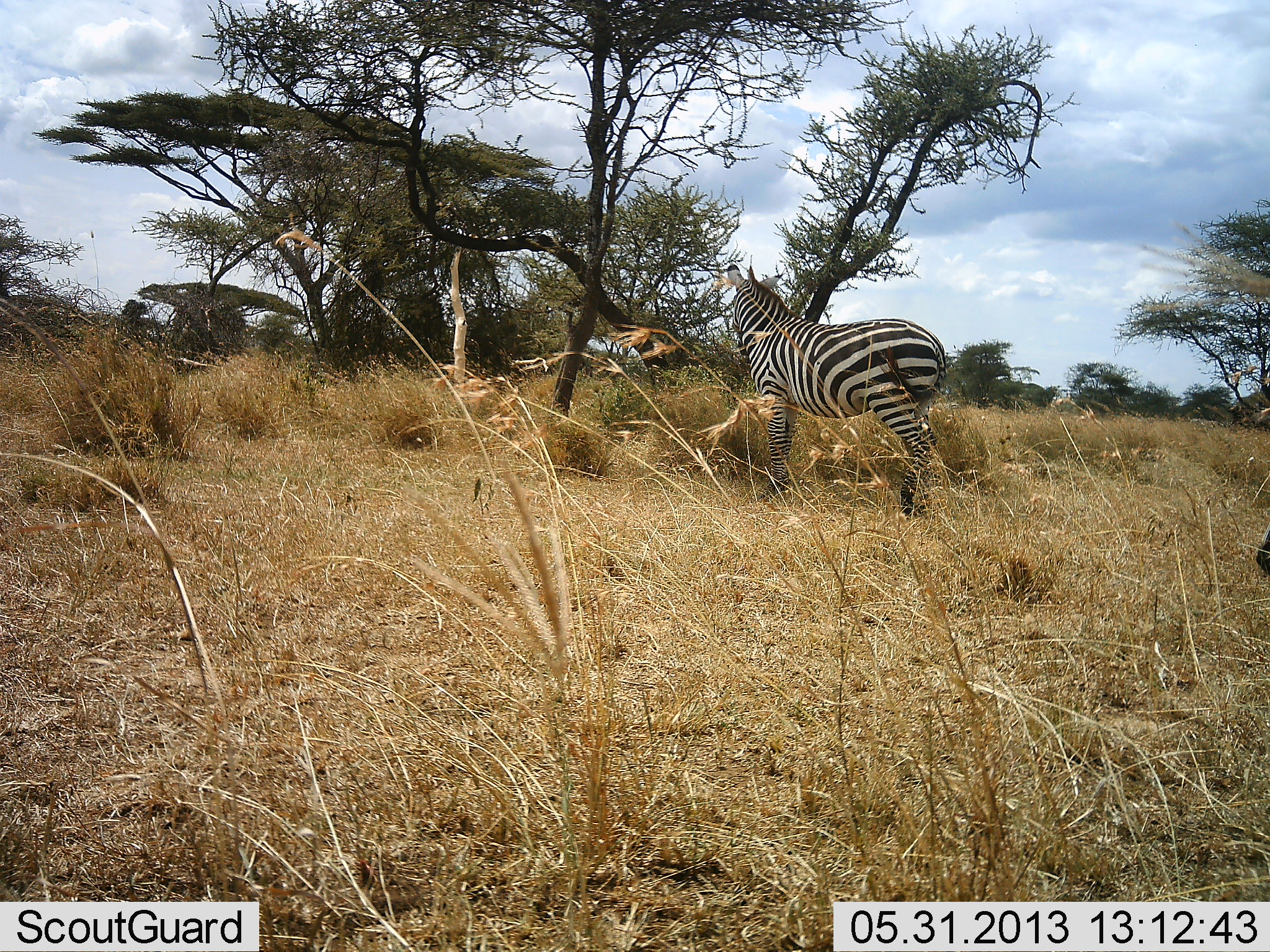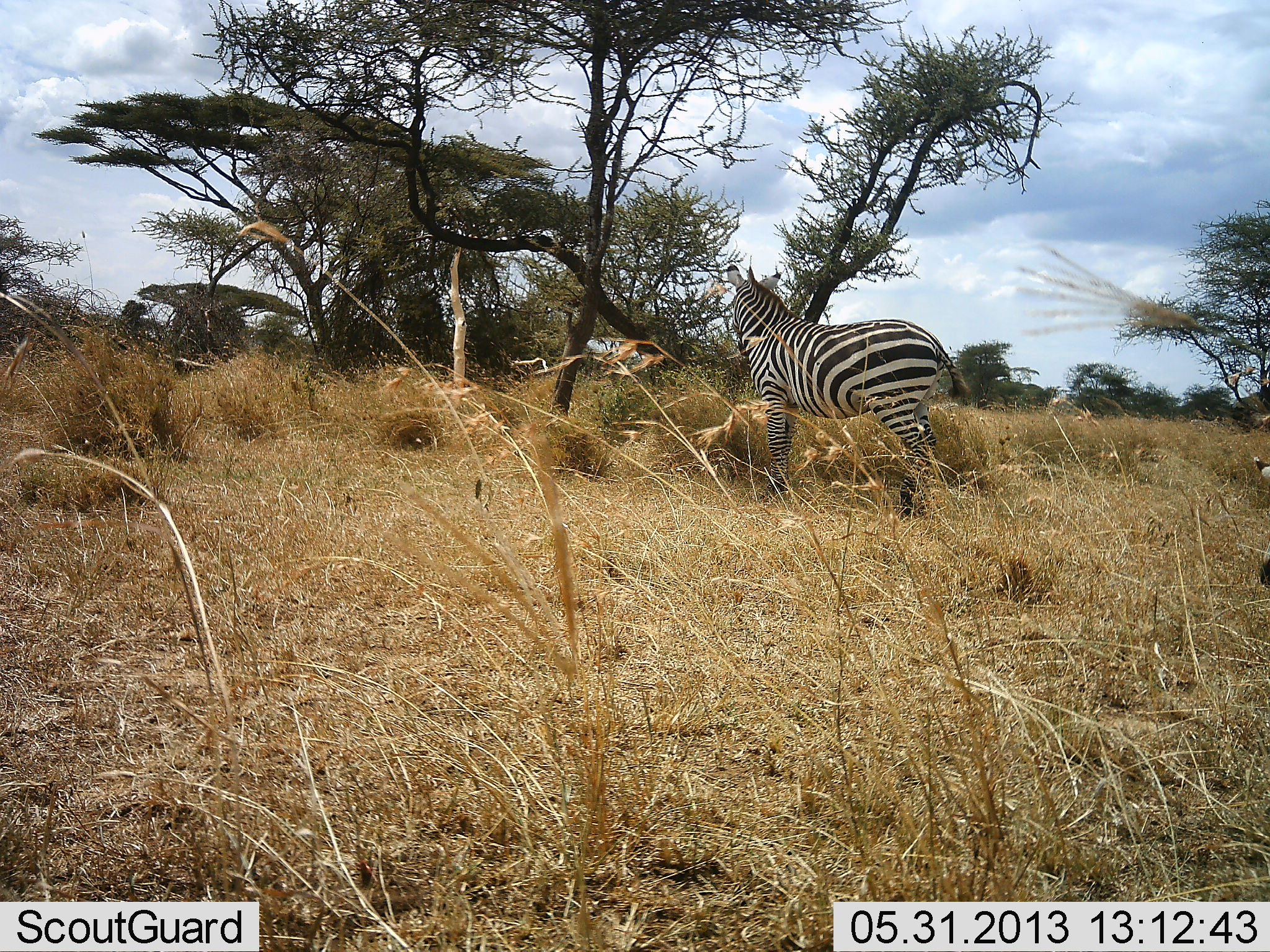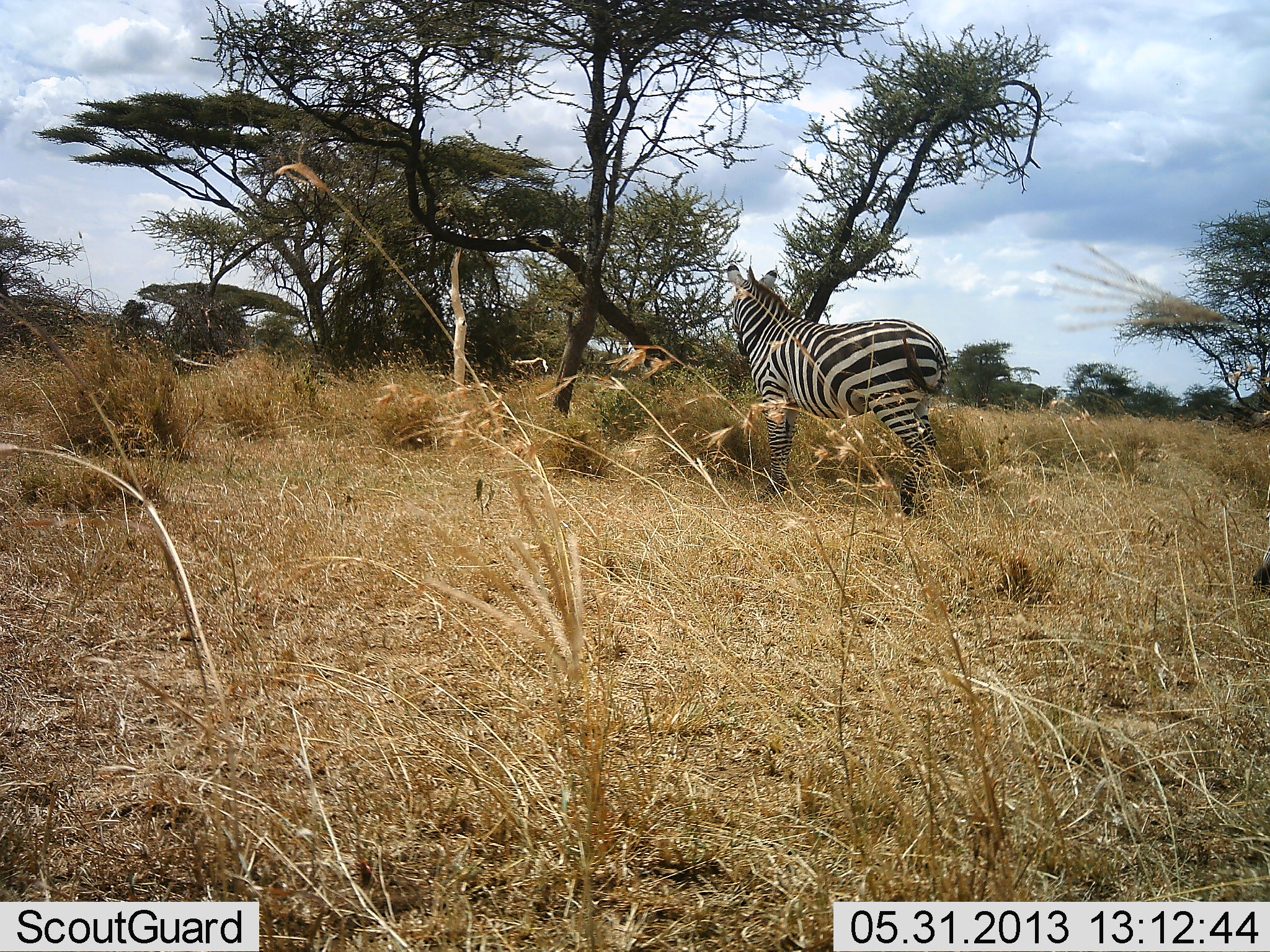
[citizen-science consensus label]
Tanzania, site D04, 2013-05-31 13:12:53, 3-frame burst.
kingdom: Animalia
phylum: Chordata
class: Mammalia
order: Perissodactyla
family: Equidae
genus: Equus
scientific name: Equus quagga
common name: plains zebra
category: zebra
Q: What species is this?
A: Zebra (plains zebra) (Equus quagga).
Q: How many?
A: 2.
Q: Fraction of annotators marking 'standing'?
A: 90%.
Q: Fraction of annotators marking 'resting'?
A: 0%.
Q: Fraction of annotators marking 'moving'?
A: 10%.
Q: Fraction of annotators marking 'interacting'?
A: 0%.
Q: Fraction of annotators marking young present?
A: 0%.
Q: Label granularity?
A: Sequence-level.